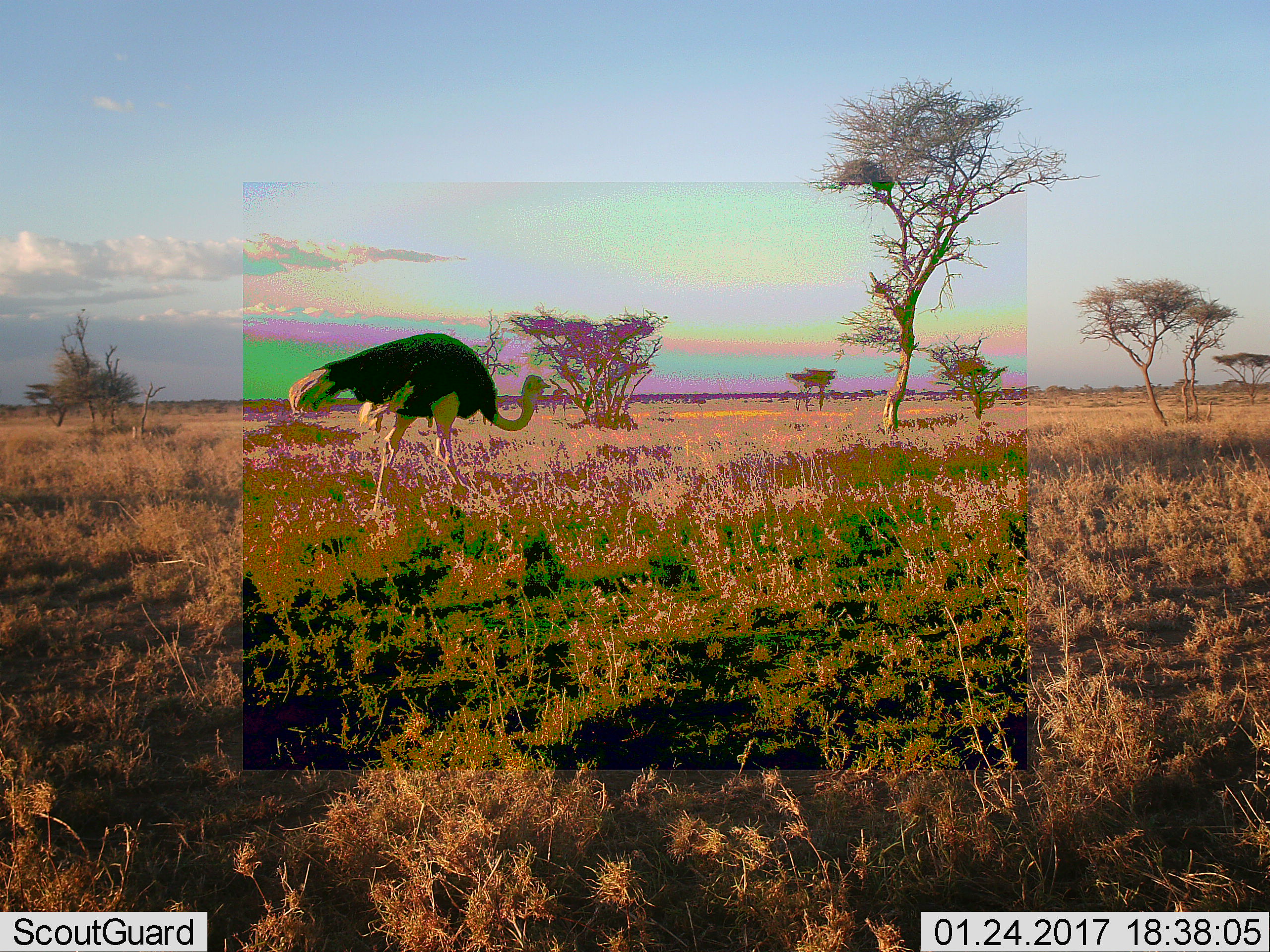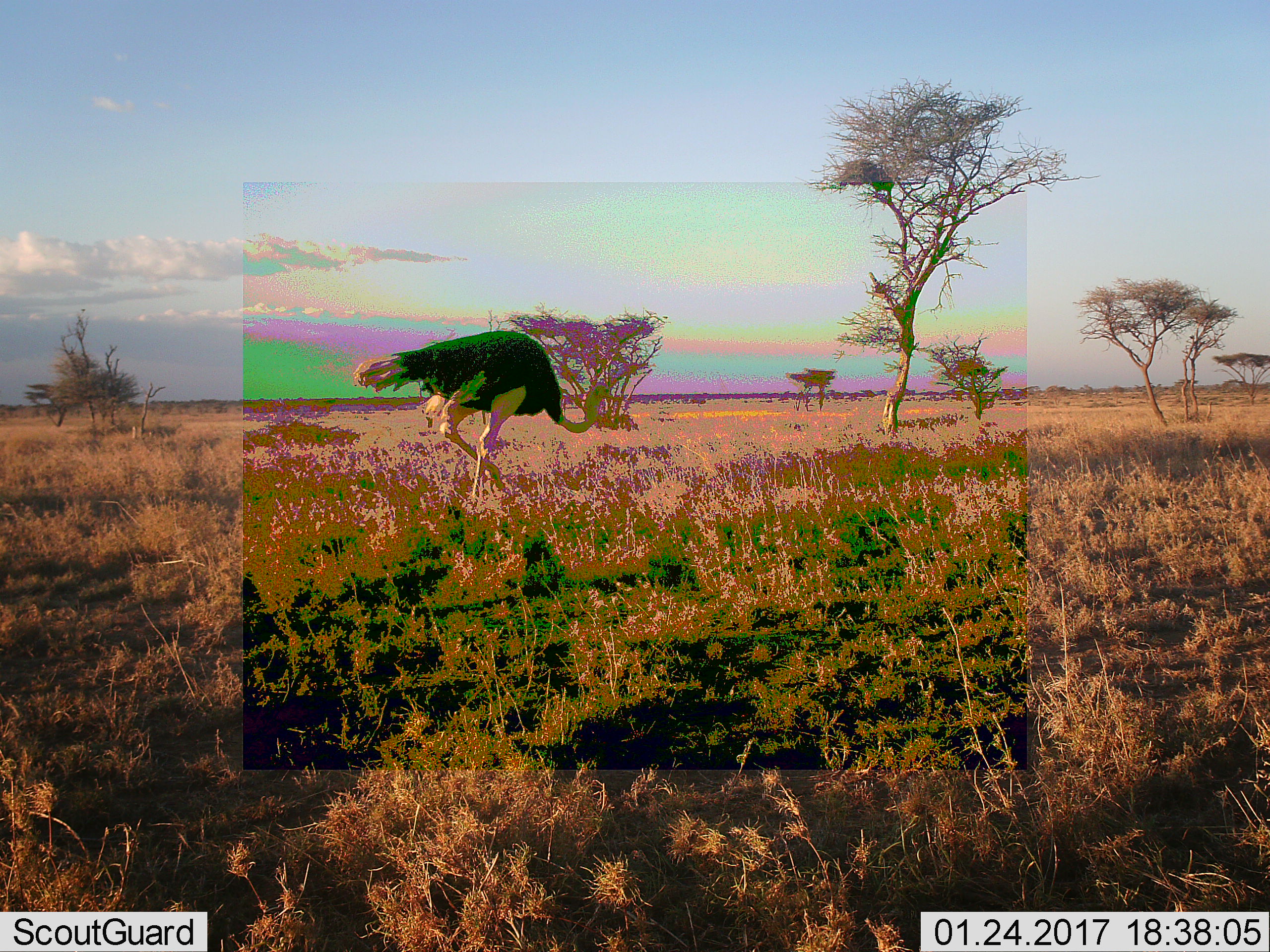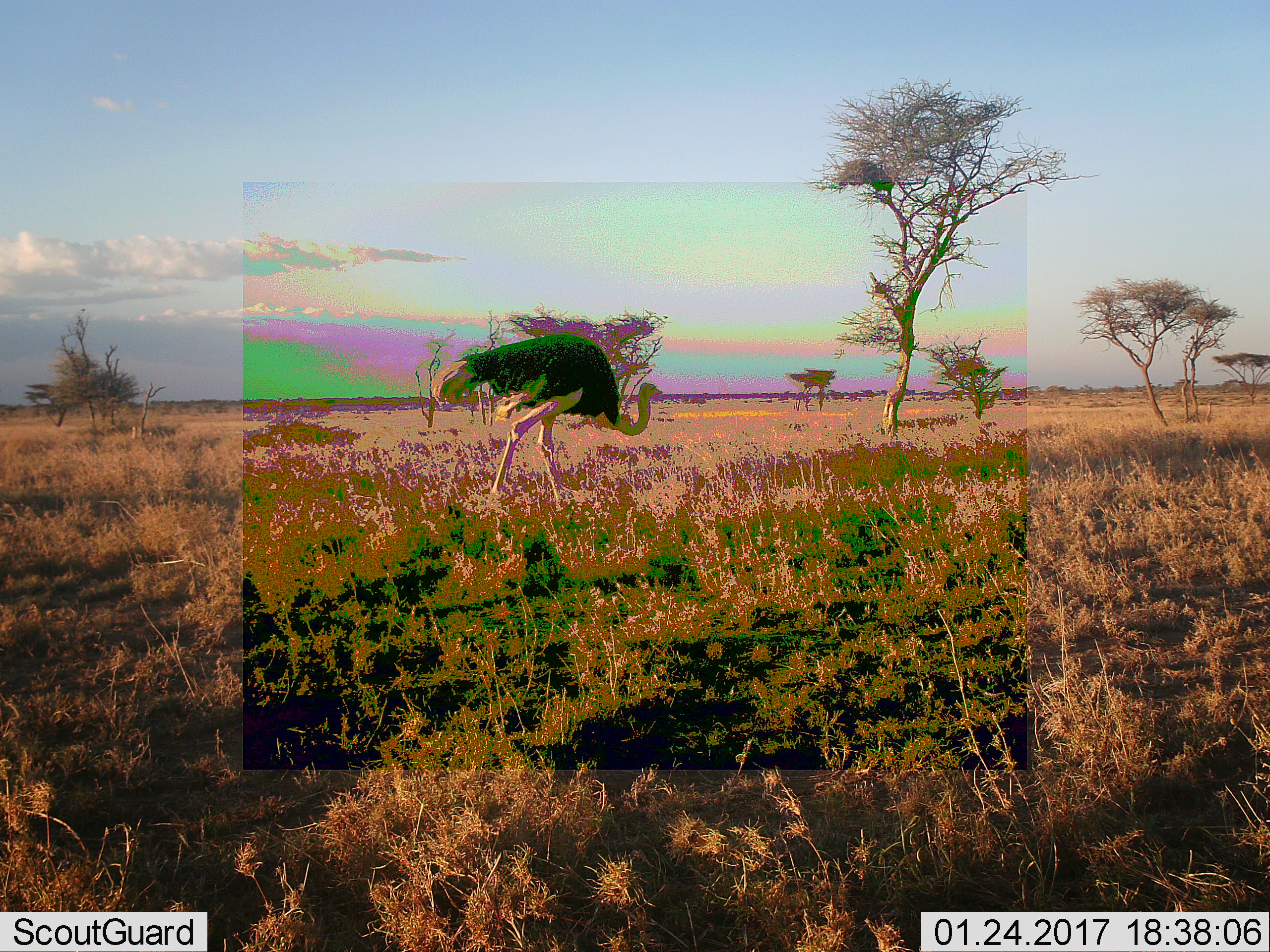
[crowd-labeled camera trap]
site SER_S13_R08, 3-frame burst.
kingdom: Animalia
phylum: Chordata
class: Aves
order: Struthioniformes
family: Struthionidae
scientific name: Struthionidae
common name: ostrich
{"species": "ostrich (Struthionidae)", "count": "1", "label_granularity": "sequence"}